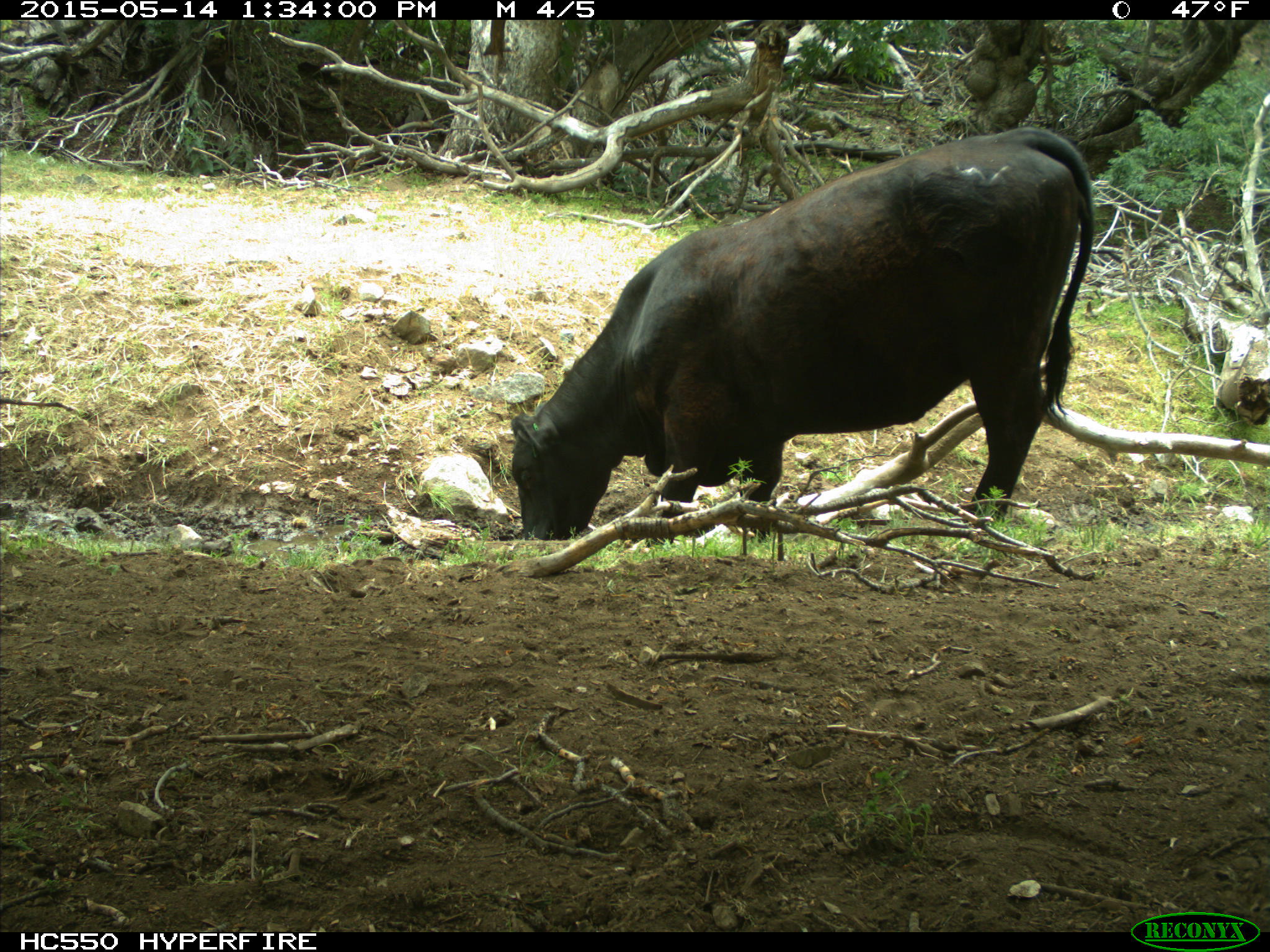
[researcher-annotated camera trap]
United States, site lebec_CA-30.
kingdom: Animalia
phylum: Chordata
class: Mammalia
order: Artiodactyla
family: Bovidae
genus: Bos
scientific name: Bos taurus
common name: domestic cow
Bos taurus (domestic cow).